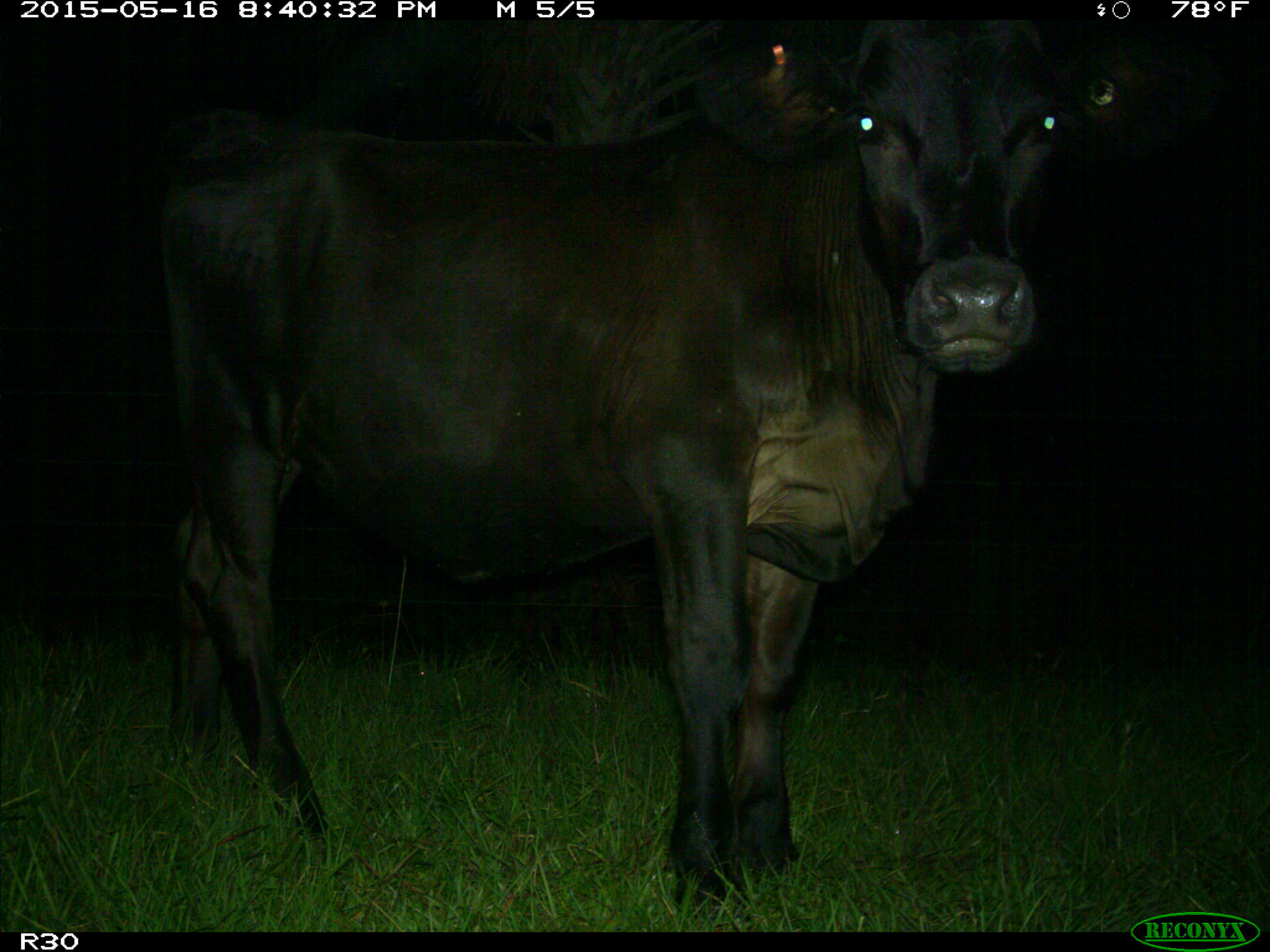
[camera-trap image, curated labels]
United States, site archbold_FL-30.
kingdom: Animalia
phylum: Chordata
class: Mammalia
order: Artiodactyla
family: Bovidae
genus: Bos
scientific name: Bos taurus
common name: domestic cow